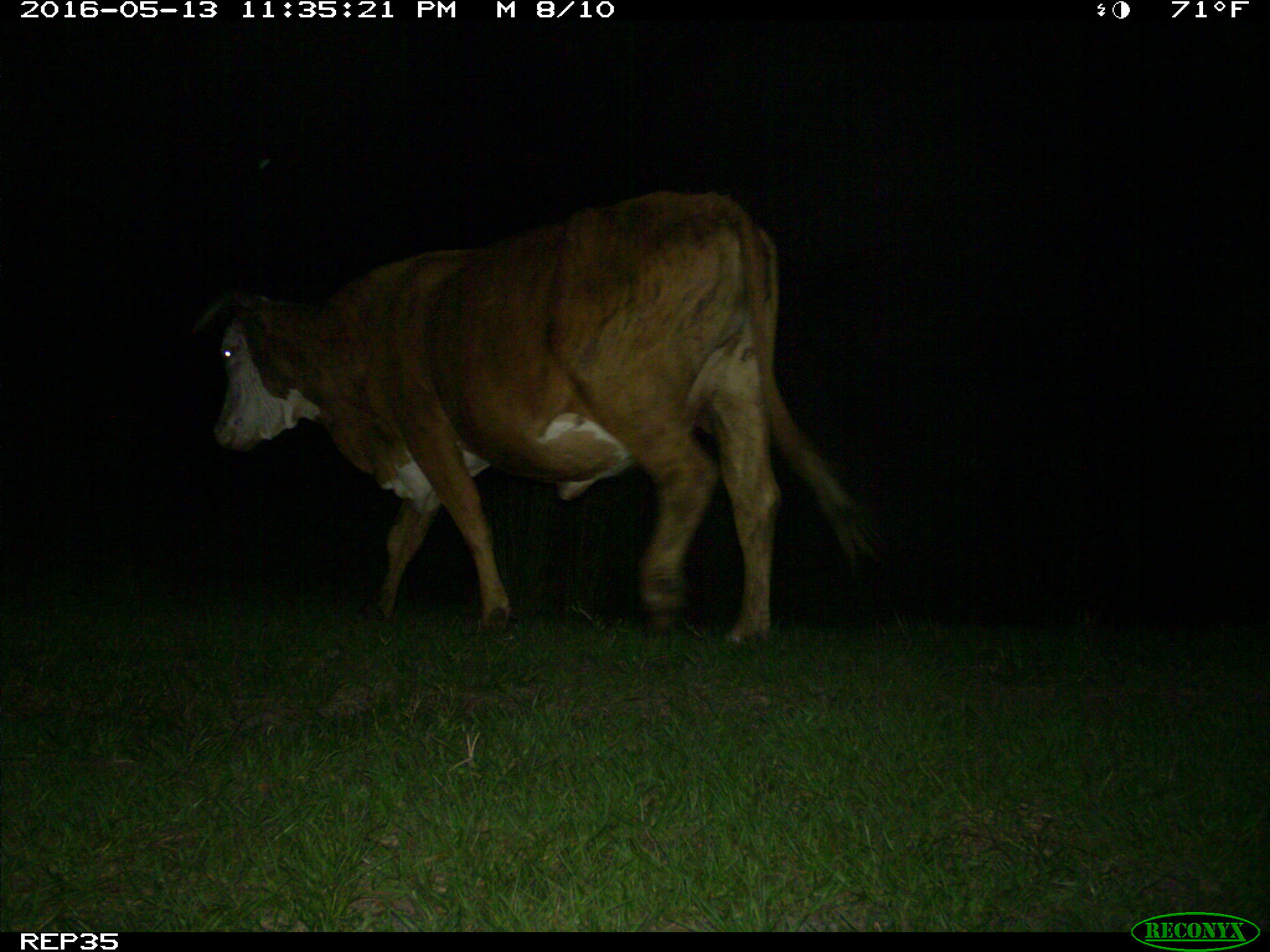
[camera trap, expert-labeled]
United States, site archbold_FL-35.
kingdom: Animalia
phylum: Chordata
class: Mammalia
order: Artiodactyla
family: Bovidae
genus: Bos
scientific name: Bos taurus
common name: domestic cow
Bos taurus (domestic cow).